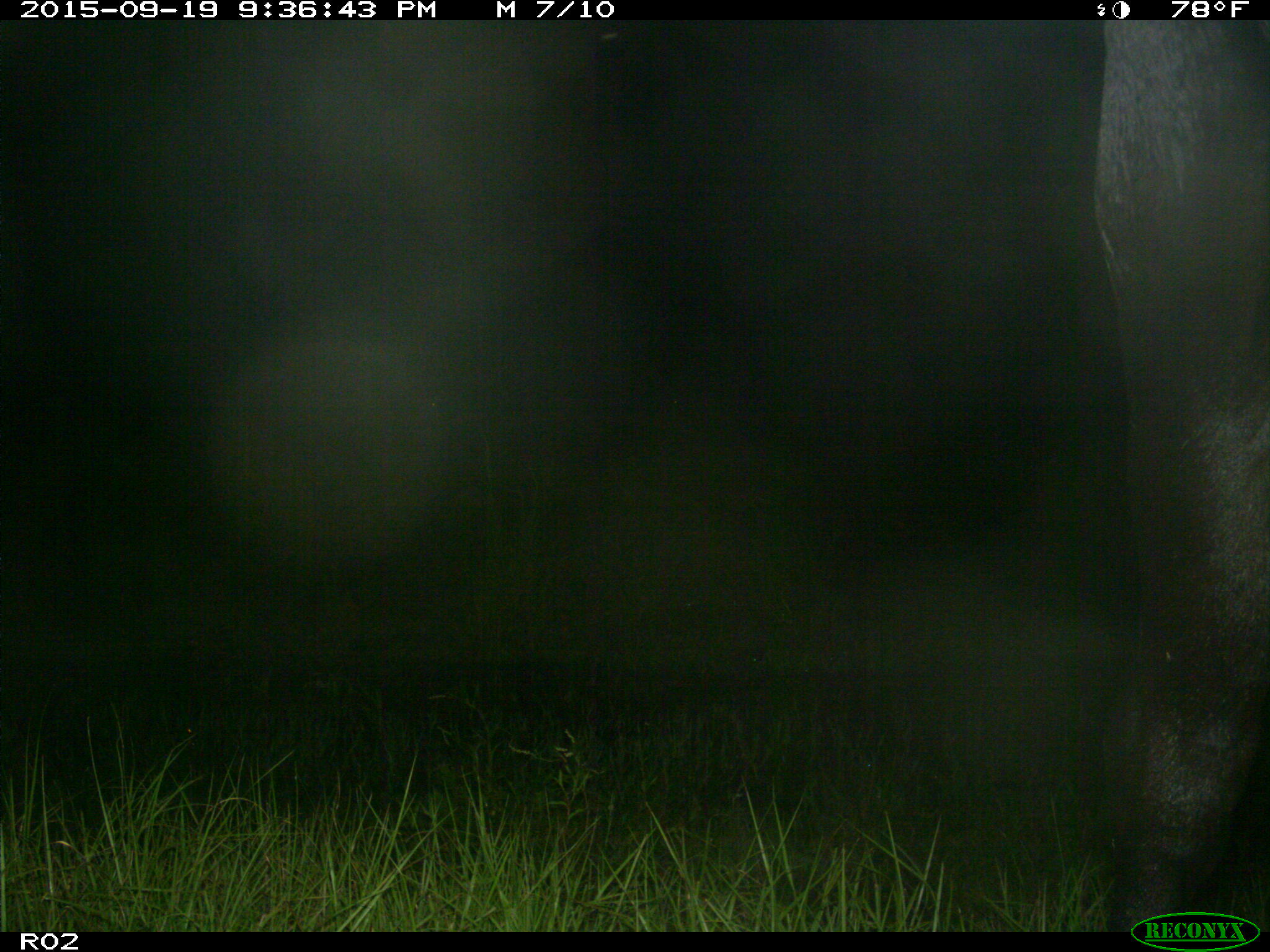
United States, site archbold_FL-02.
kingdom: Animalia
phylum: Chordata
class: Mammalia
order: Artiodactyla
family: Bovidae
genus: Bos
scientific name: Bos taurus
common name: domestic cow